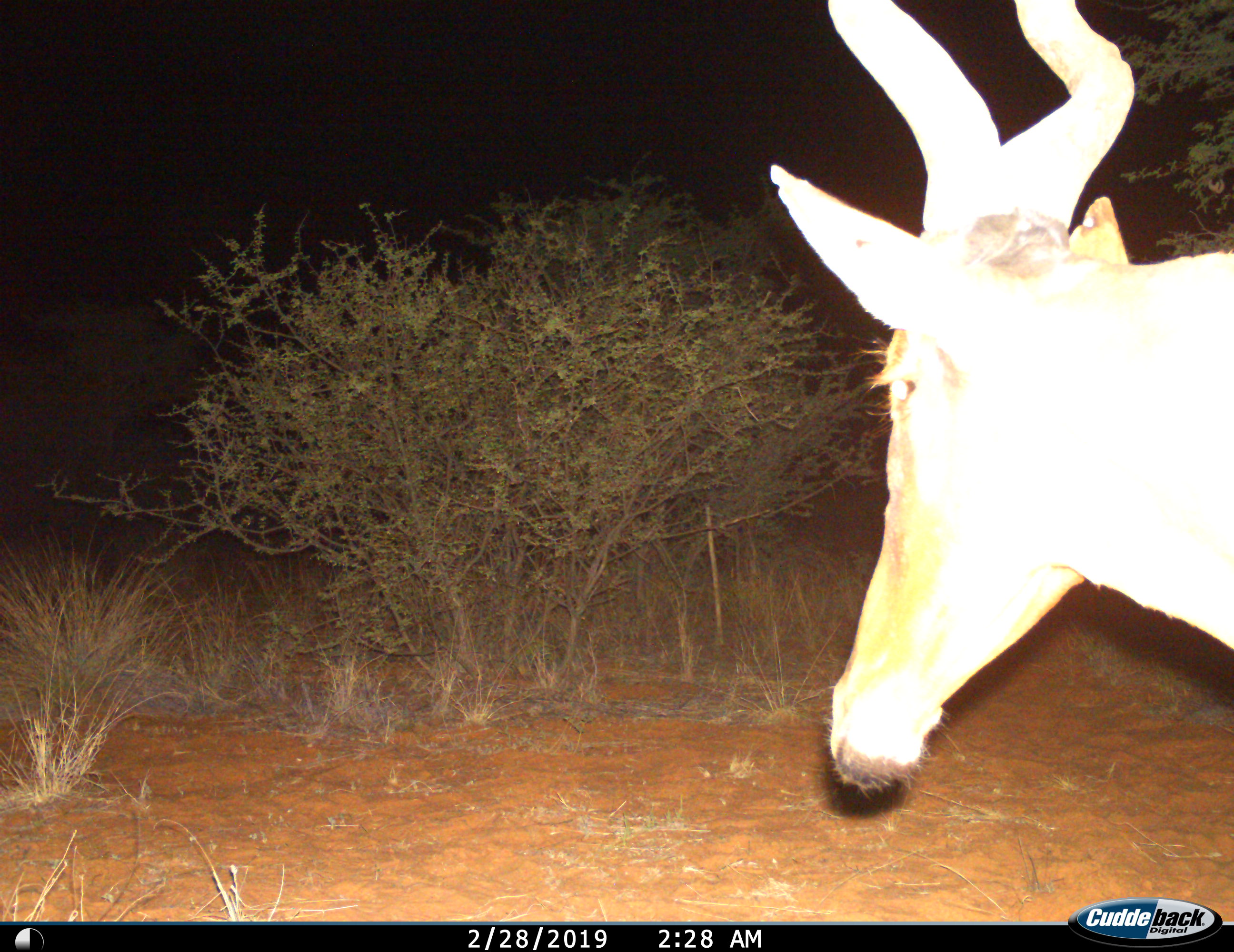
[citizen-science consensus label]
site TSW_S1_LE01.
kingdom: Animalia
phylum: Chordata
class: Mammalia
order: Artiodactyla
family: Bovidae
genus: Alcelaphus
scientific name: Alcelaphus buselaphus caama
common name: red hartebeest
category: hartebeestred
Hartebeestred (red hartebeest) (Alcelaphus buselaphus caama), count 1. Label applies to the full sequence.